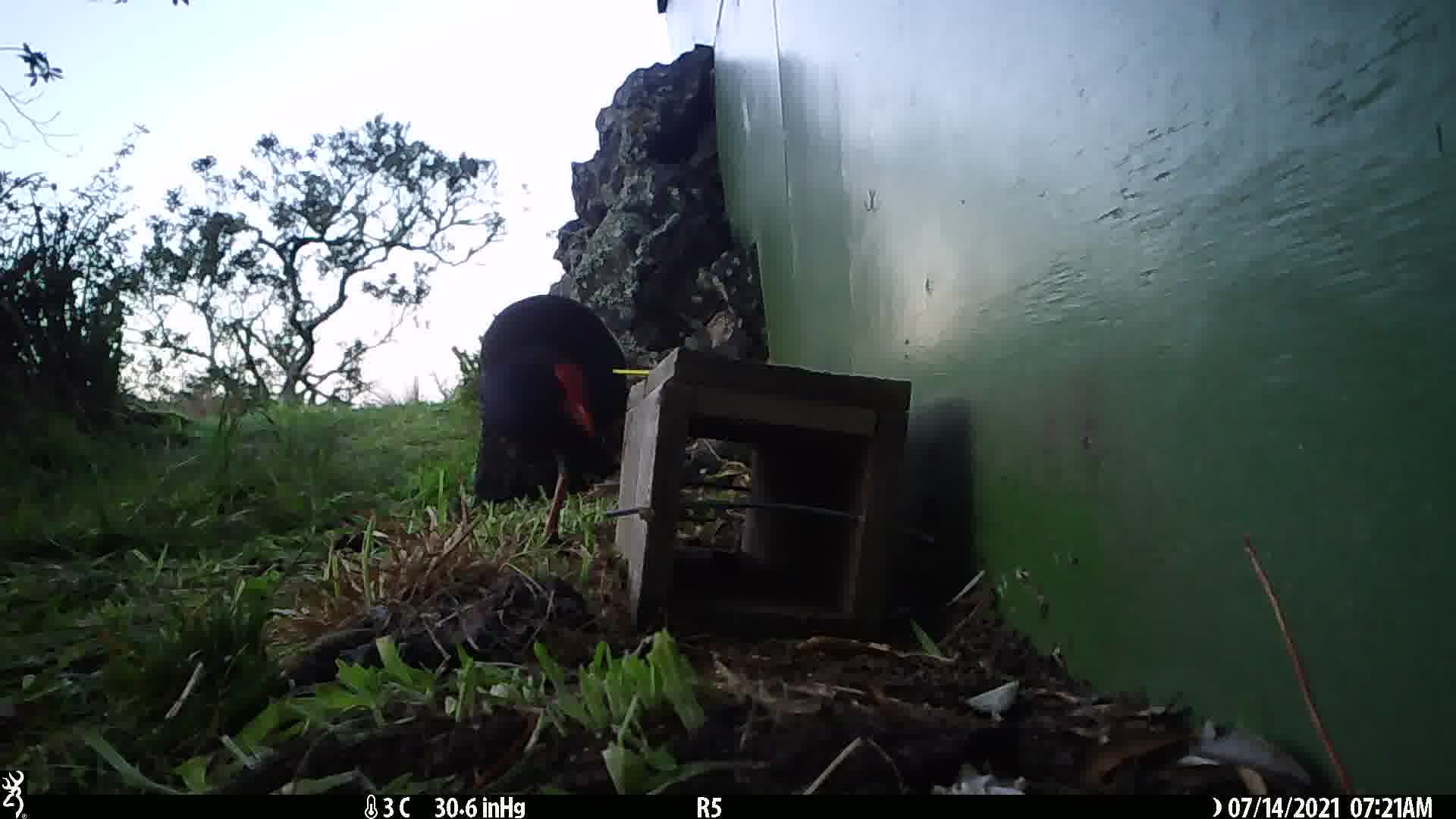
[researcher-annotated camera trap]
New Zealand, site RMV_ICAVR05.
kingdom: Animalia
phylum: Chordata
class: Aves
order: Gruiformes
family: Rallidae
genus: Porphyrio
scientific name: Porphyrio melanotus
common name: australasian swamphen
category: pukeko